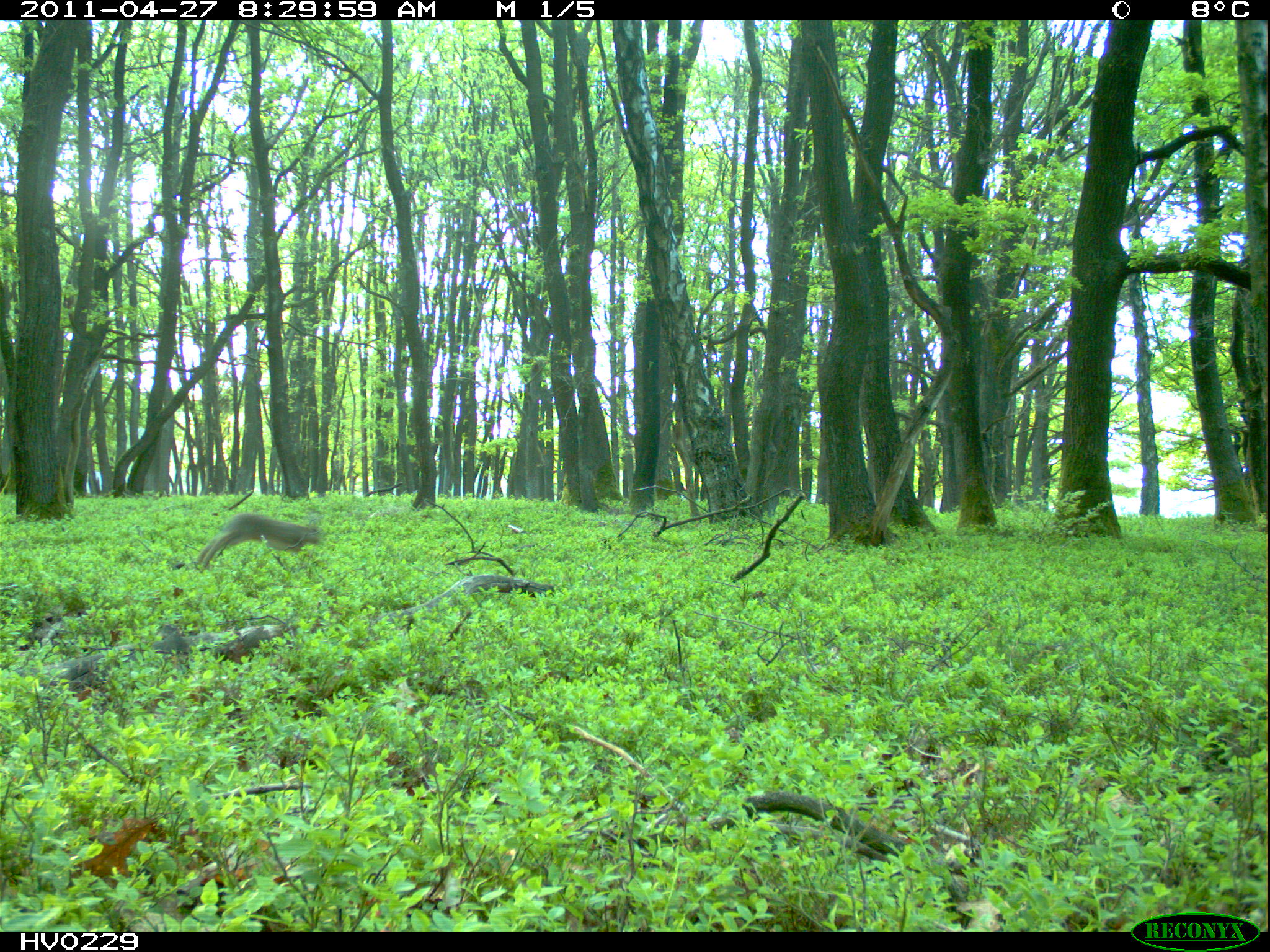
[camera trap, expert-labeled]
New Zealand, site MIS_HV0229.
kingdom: Animalia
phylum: Chordata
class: Mammalia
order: Lagomorpha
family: Leporidae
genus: Lepus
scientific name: Lepus europaeus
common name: brown hare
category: hare